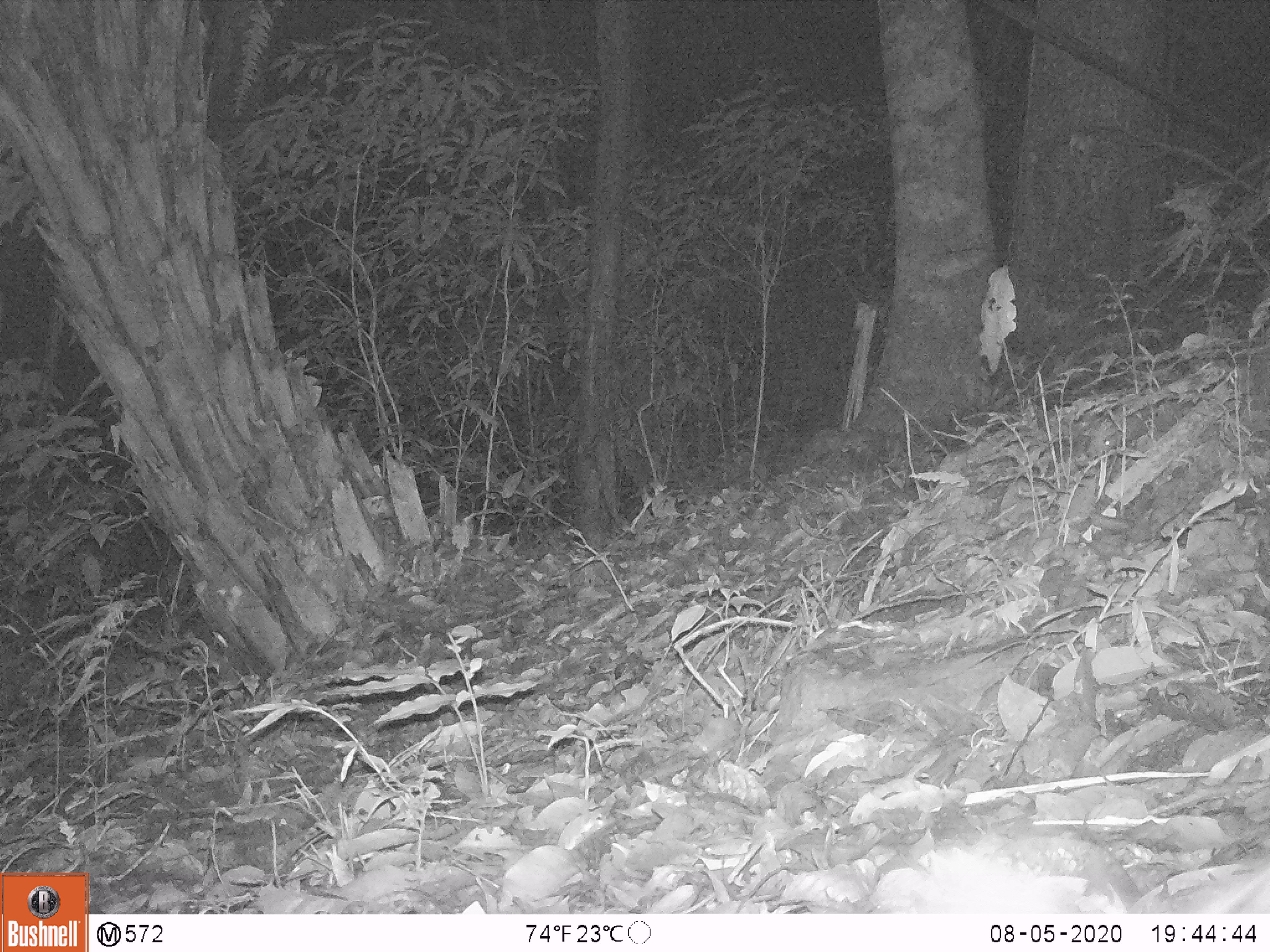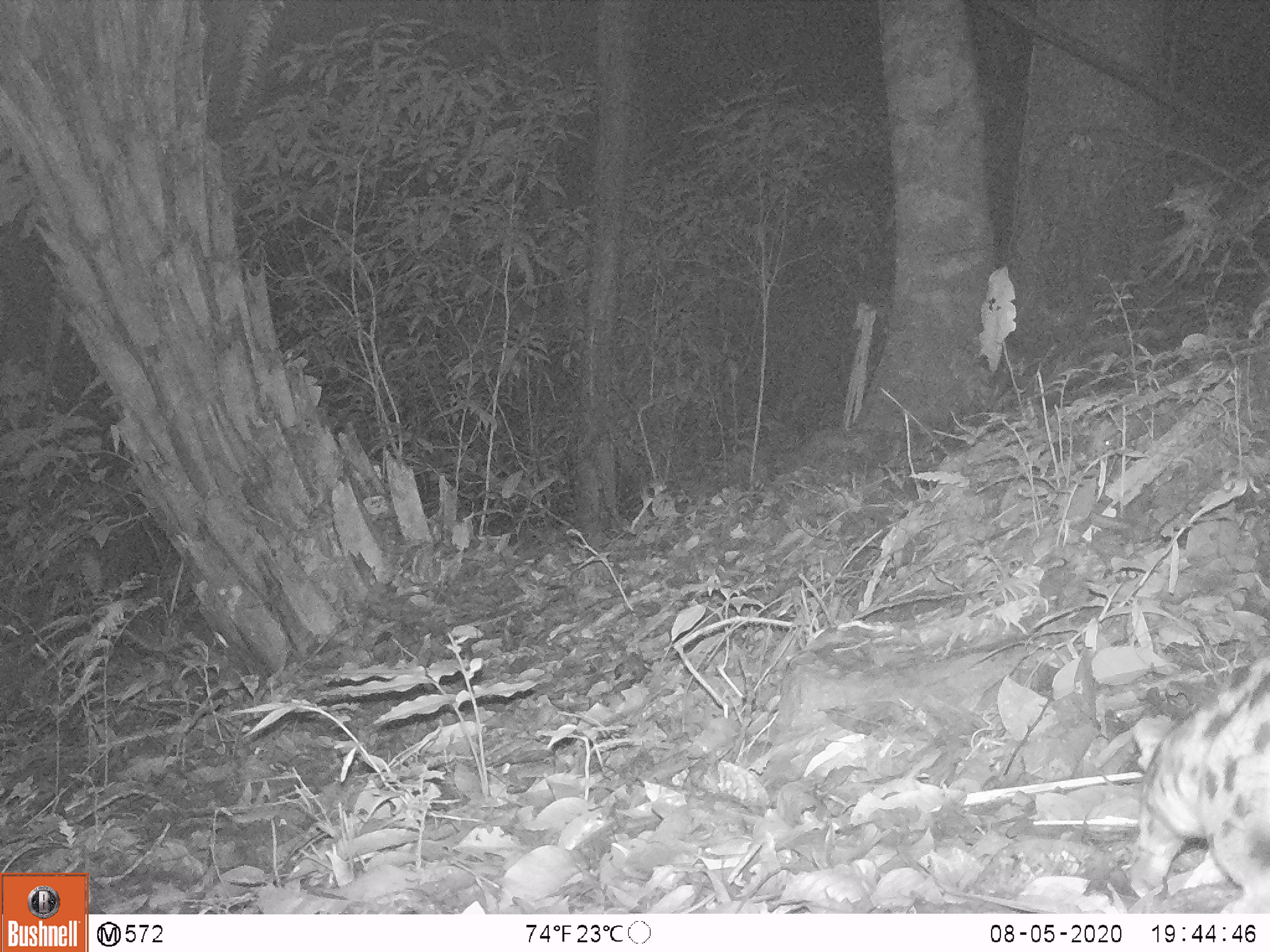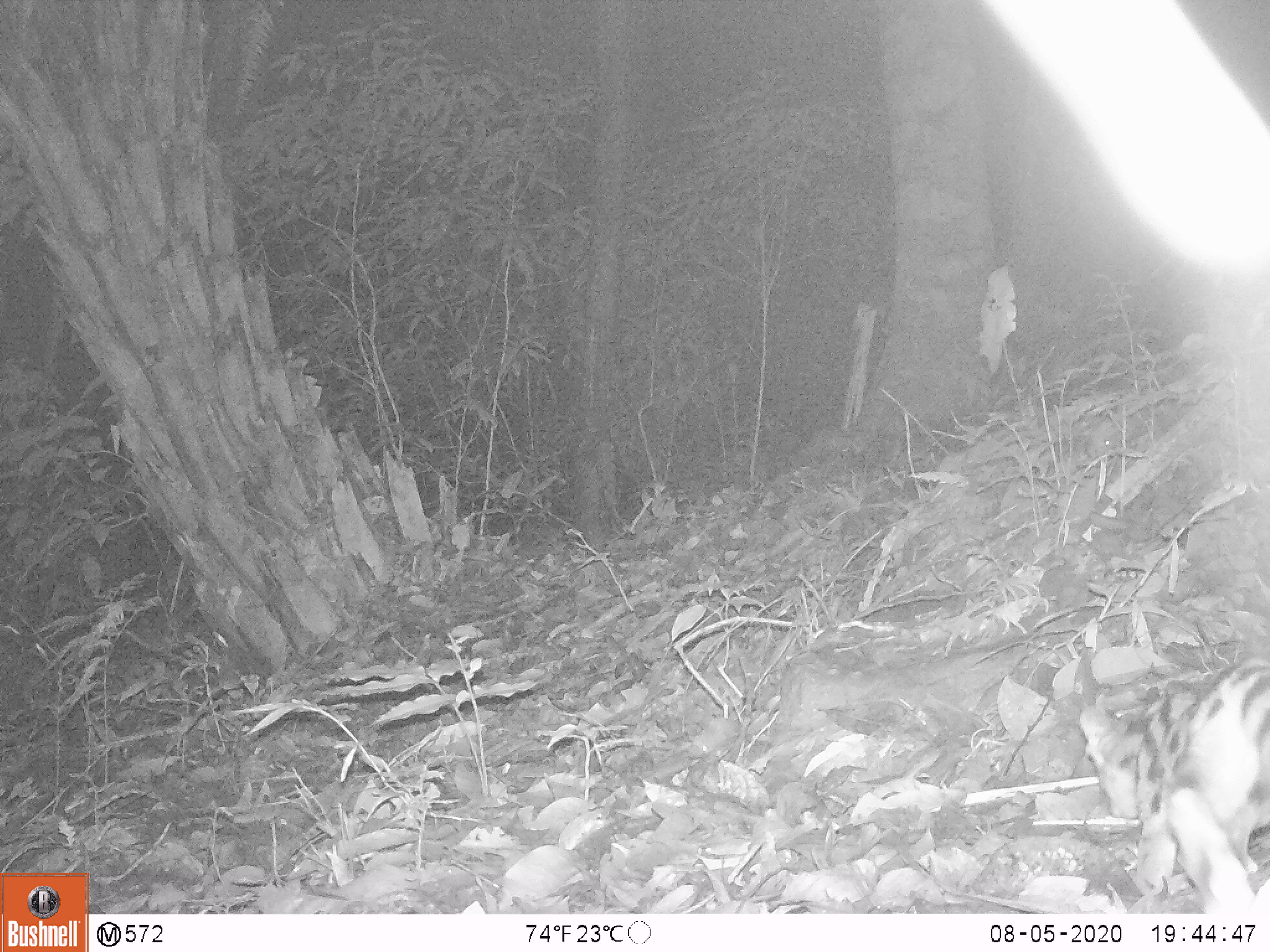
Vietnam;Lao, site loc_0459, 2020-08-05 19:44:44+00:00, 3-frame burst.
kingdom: Animalia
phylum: Chordata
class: Mammalia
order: Carnivora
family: Prionodontidae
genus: Prionodon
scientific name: Prionodon pardicolor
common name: spotted linsang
Spotted linsang (Prionodon pardicolor). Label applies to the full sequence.